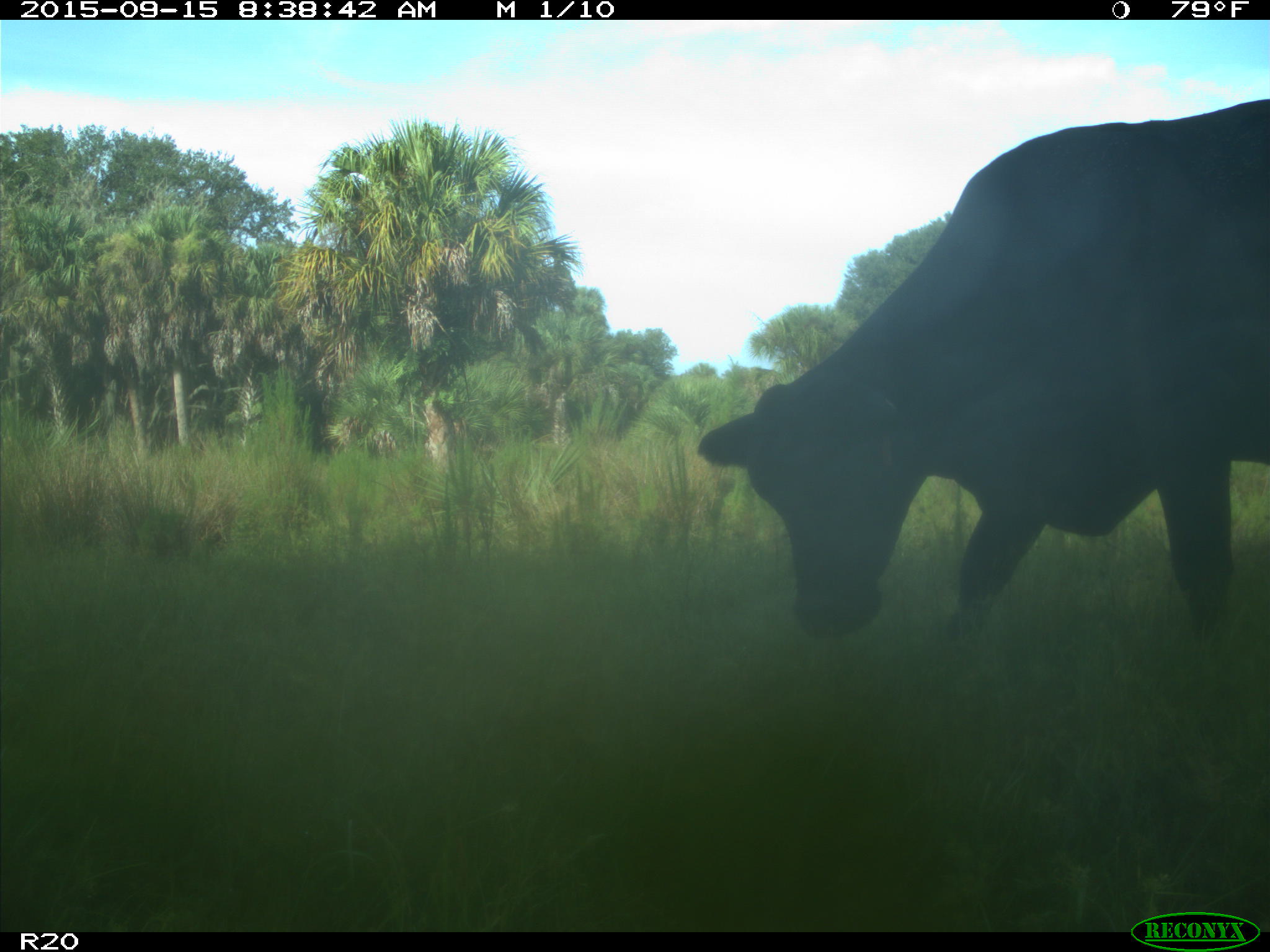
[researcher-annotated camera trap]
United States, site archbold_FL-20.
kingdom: Animalia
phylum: Chordata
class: Mammalia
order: Artiodactyla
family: Bovidae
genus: Bos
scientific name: Bos taurus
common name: domestic cow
Bos taurus (domestic cow).